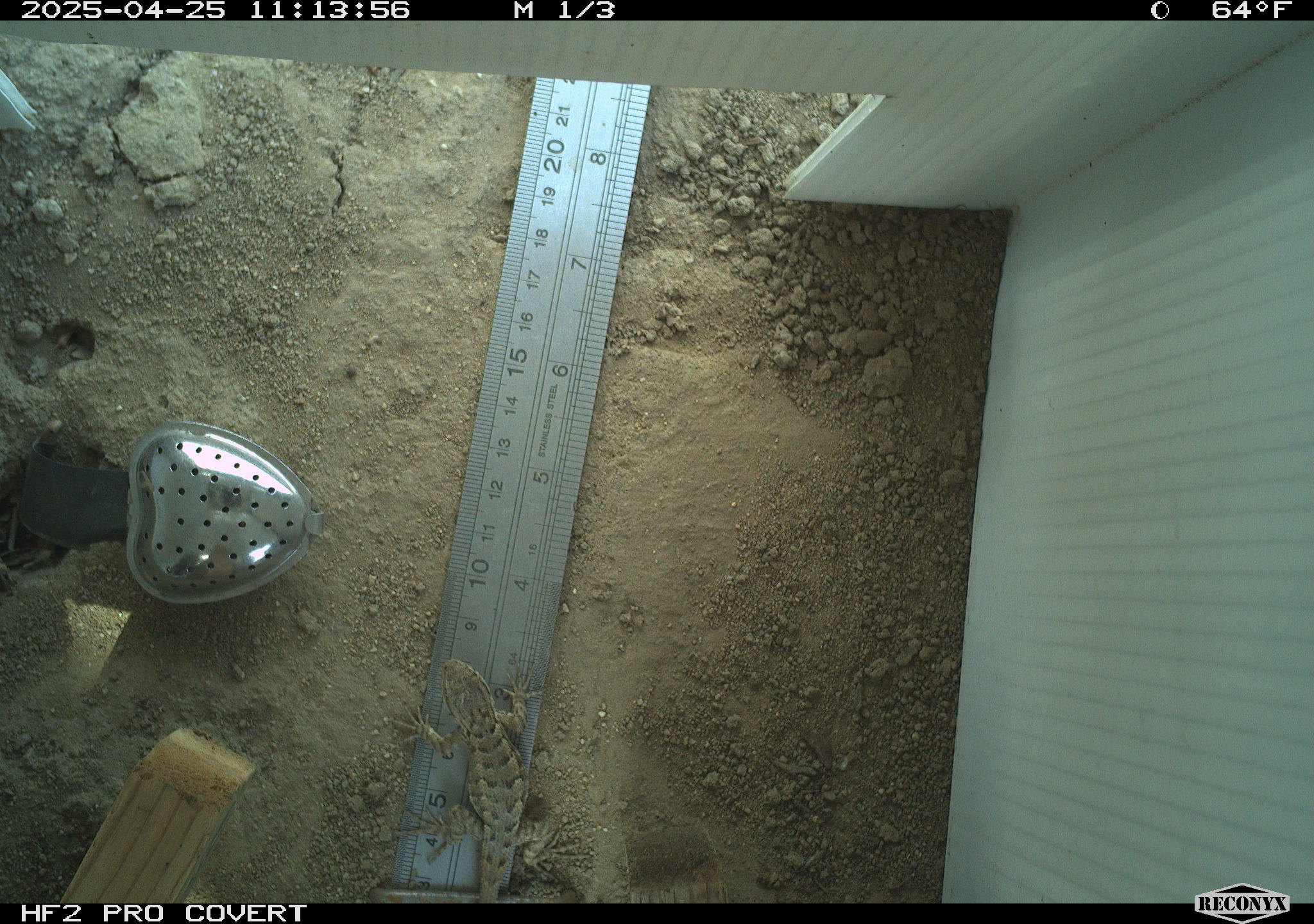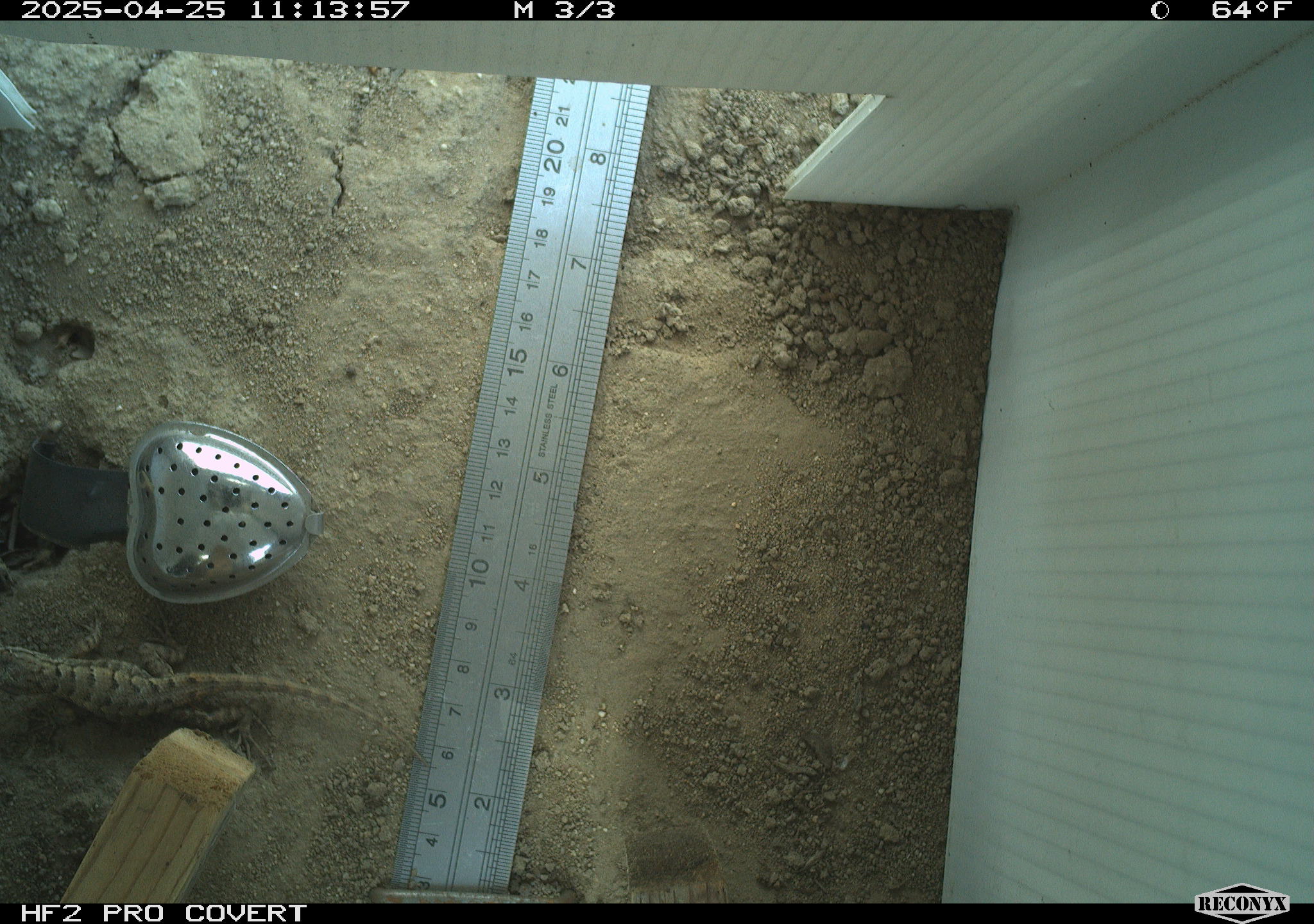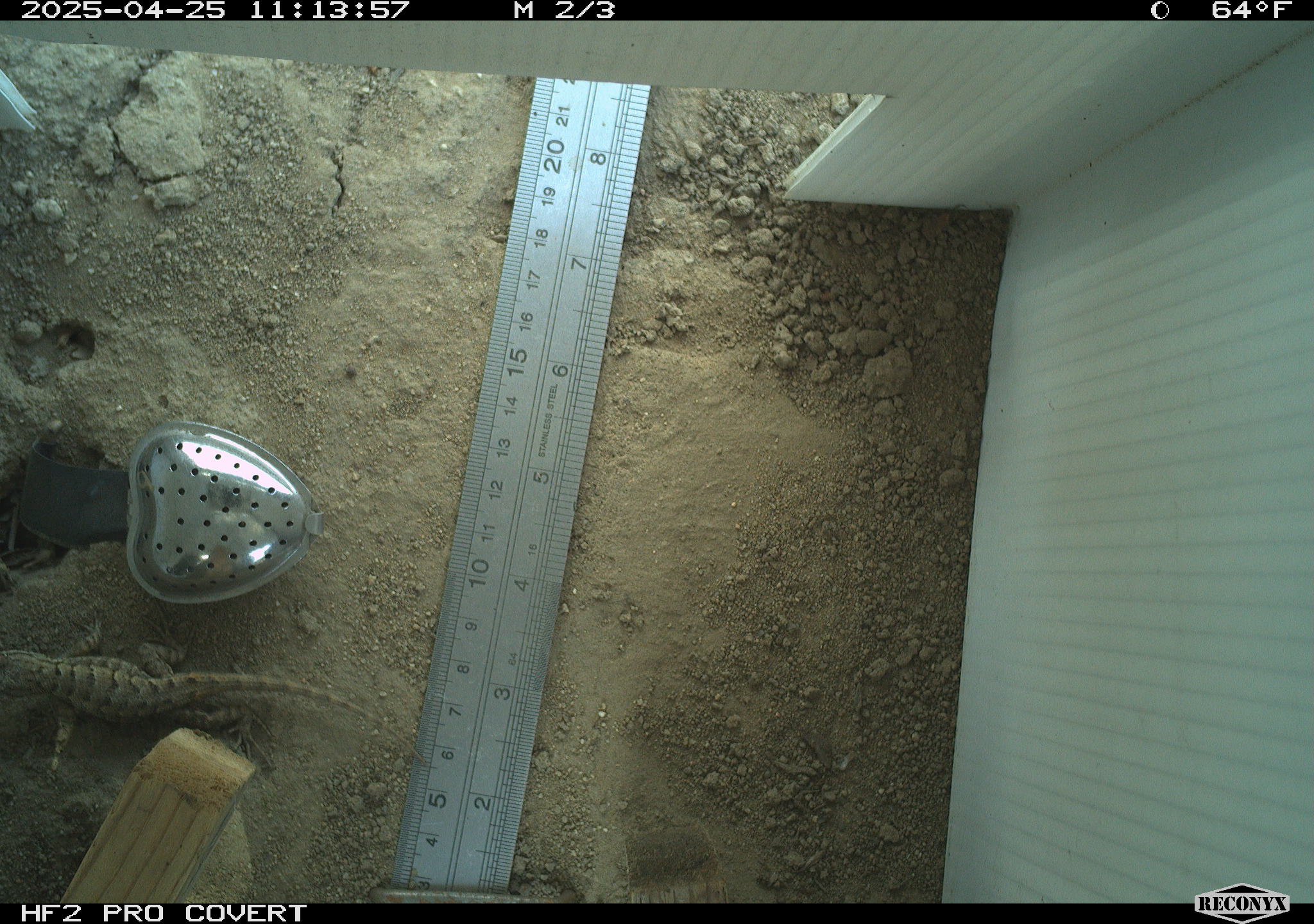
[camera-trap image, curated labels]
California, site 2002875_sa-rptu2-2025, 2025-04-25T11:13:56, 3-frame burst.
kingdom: Animalia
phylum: Chordata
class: Reptilia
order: Squamata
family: Phrynosomatidae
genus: Sceloporus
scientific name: Sceloporus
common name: spiny lizards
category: sceloporus species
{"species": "sceloporus species (spiny lizards) (Sceloporus)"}